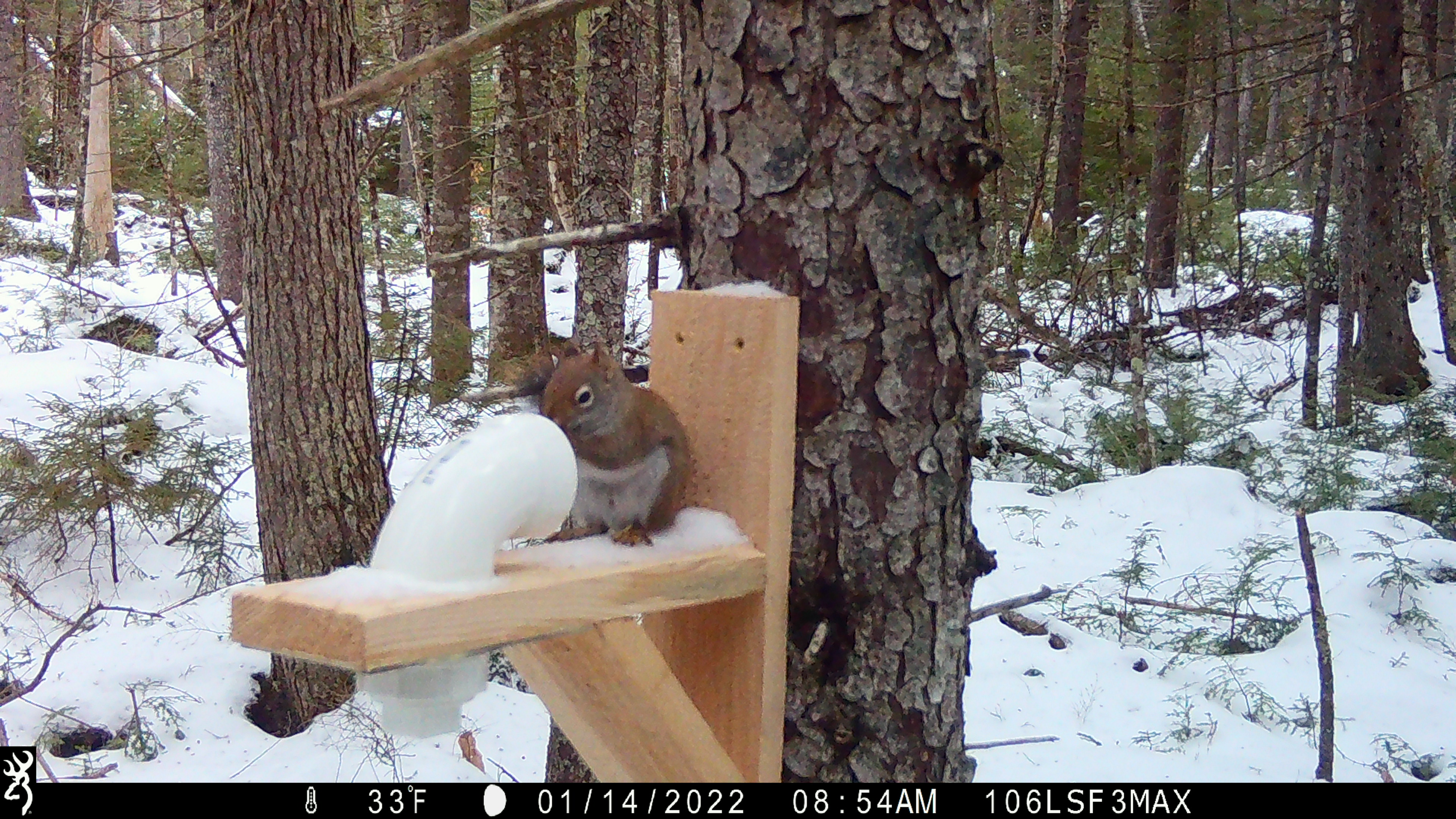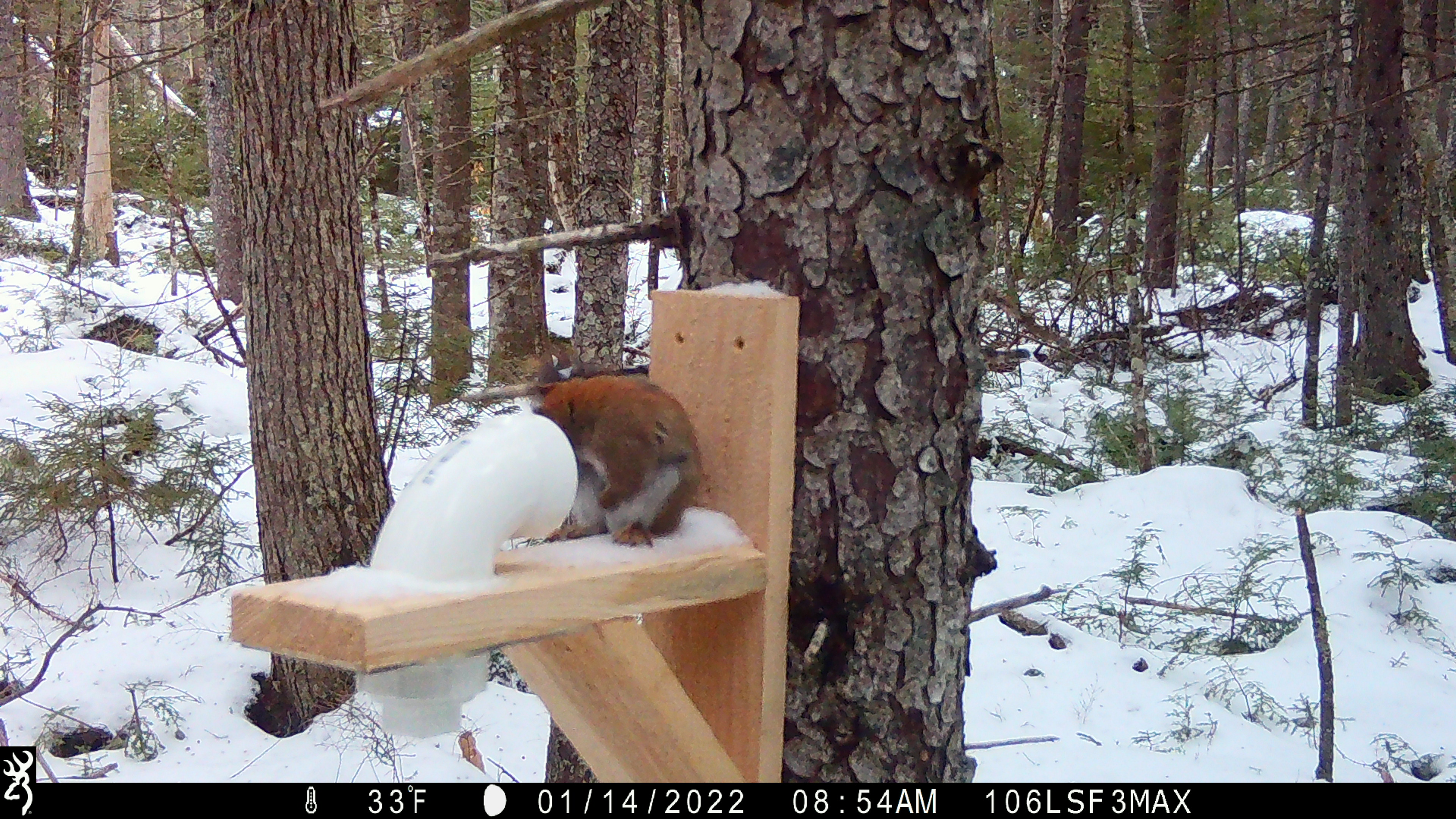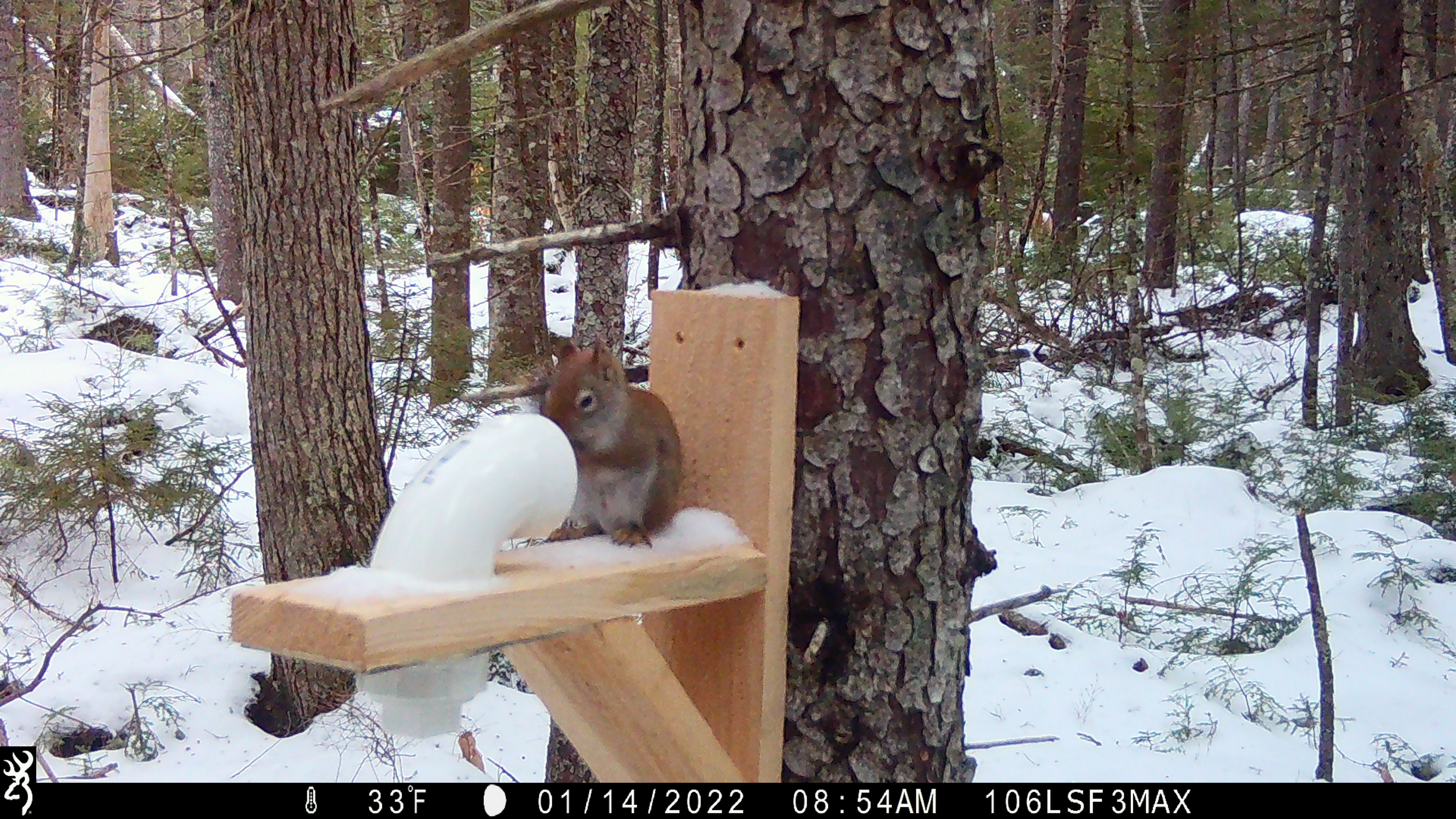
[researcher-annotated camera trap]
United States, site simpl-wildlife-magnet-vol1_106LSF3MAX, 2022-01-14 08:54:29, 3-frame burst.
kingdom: Animalia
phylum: Chordata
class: Mammalia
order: Rodentia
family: Sciuridae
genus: Tamiasciurus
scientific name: Tamiasciurus hudsonicus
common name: red squirrel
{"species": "red squirrel (Tamiasciurus hudsonicus)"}